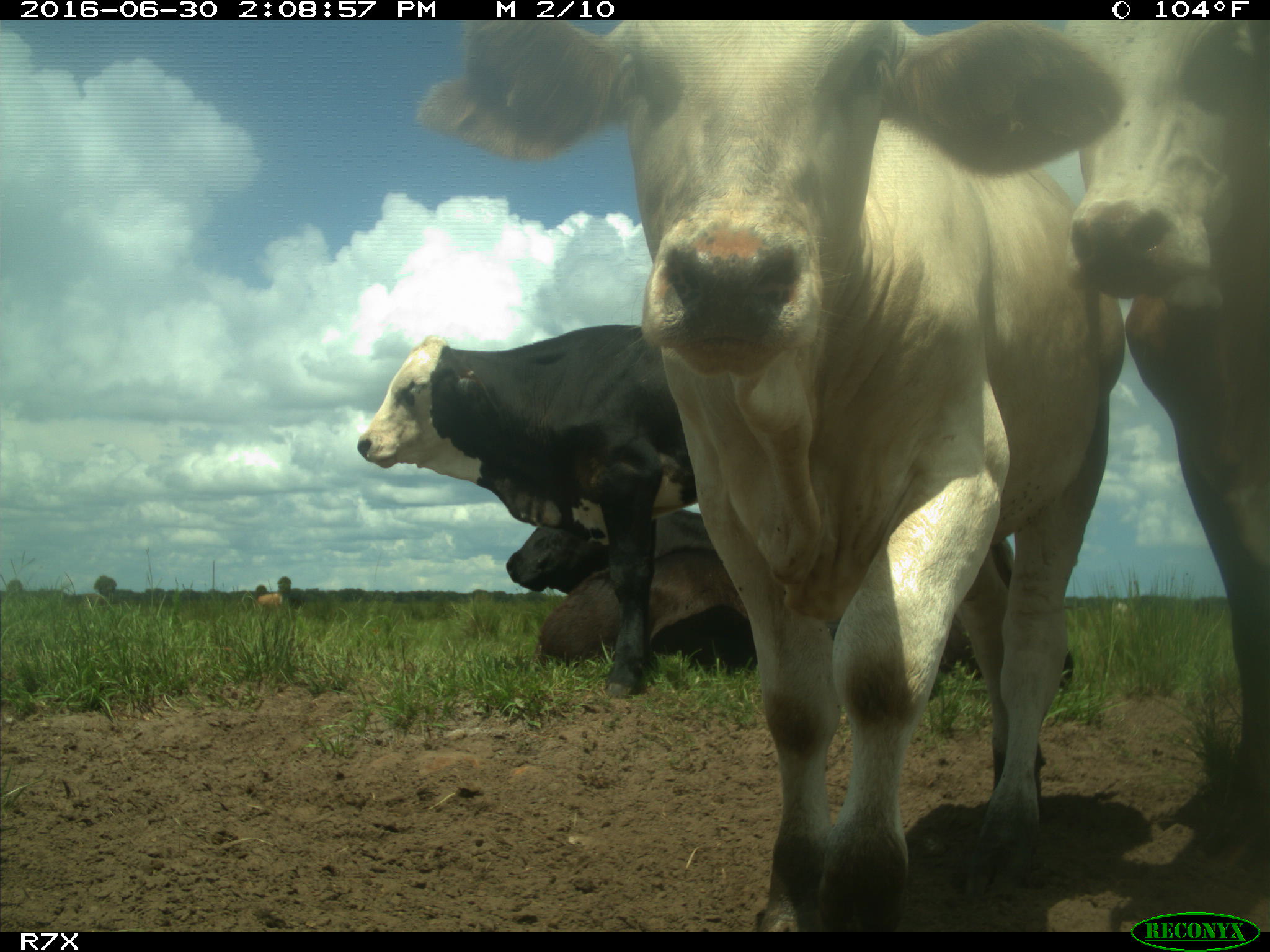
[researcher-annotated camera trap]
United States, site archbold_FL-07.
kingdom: Animalia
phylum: Chordata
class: Mammalia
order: Artiodactyla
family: Bovidae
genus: Bos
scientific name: Bos taurus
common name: domestic cow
Bos taurus (domestic cow).